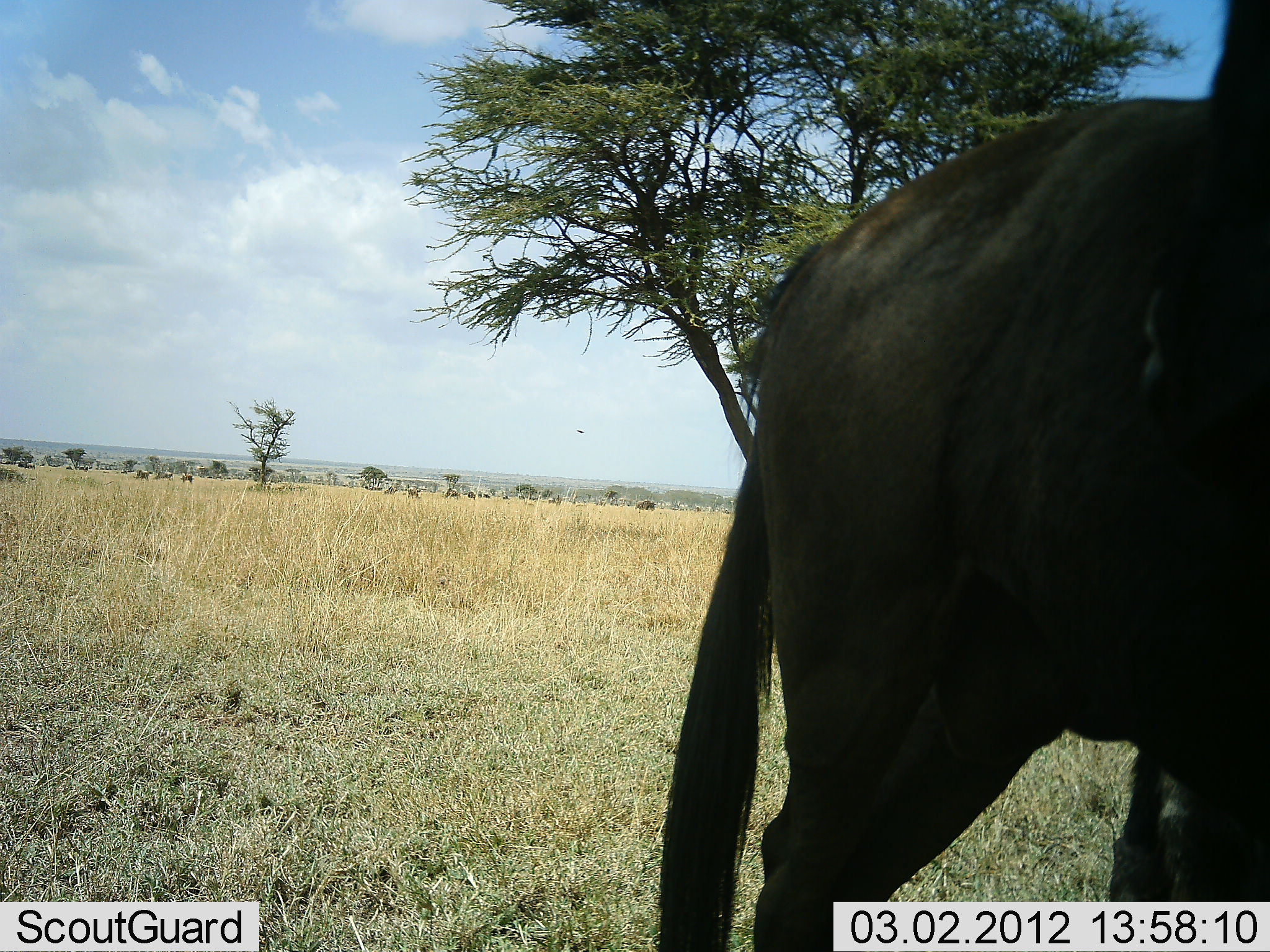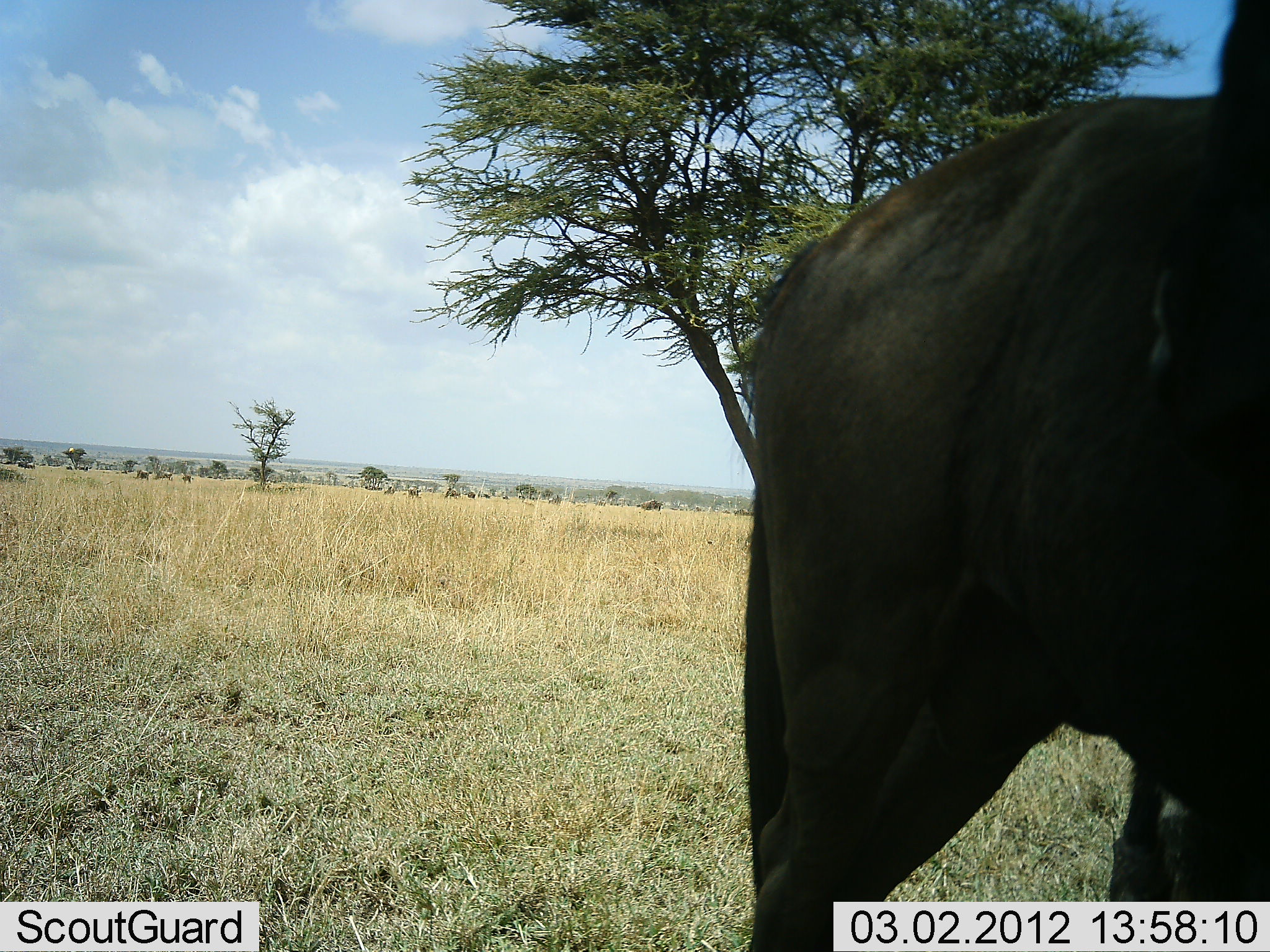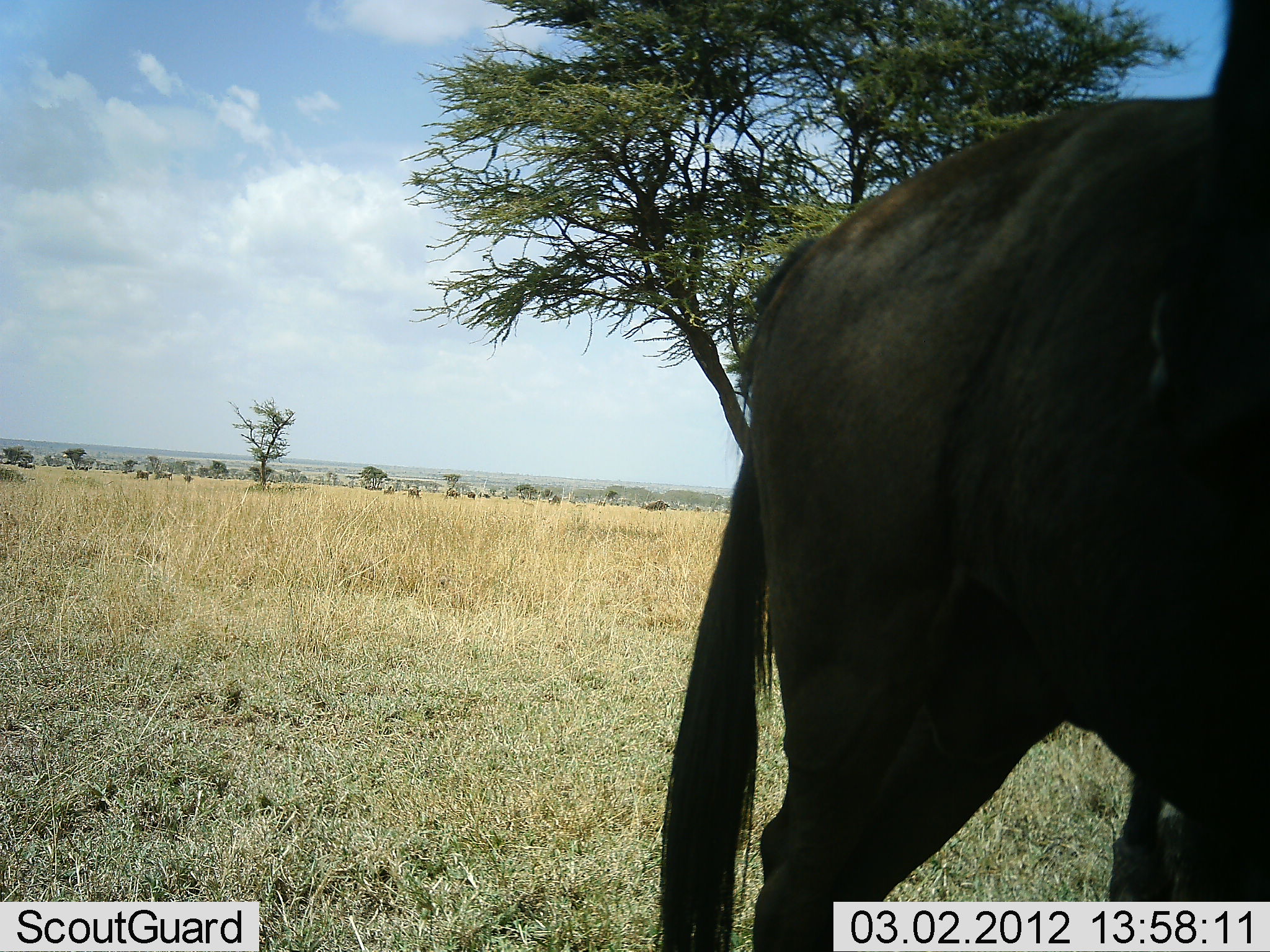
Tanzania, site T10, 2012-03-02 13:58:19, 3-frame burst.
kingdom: Animalia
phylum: Chordata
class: Mammalia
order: Artiodactyla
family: Bovidae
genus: Connochaetes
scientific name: Connochaetes taurinus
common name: blue wildebeest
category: wildebeest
Wildebeest (blue wildebeest) (Connochaetes taurinus), count 2. Behavior (volunteer vote fractions): standing 93%, resting 13%, moving 27%, interacting 0%. Young present (vote fraction): 0%. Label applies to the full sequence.